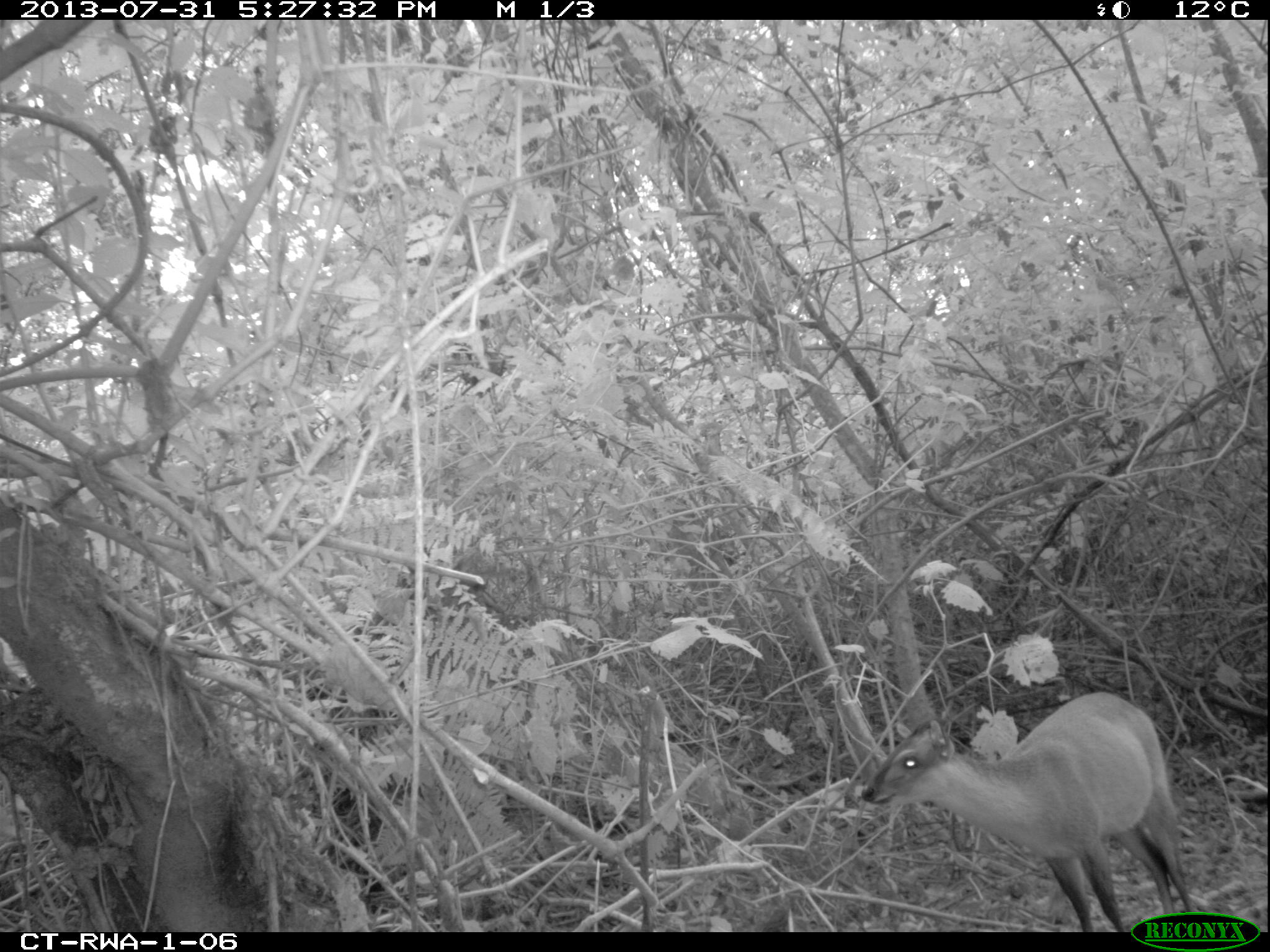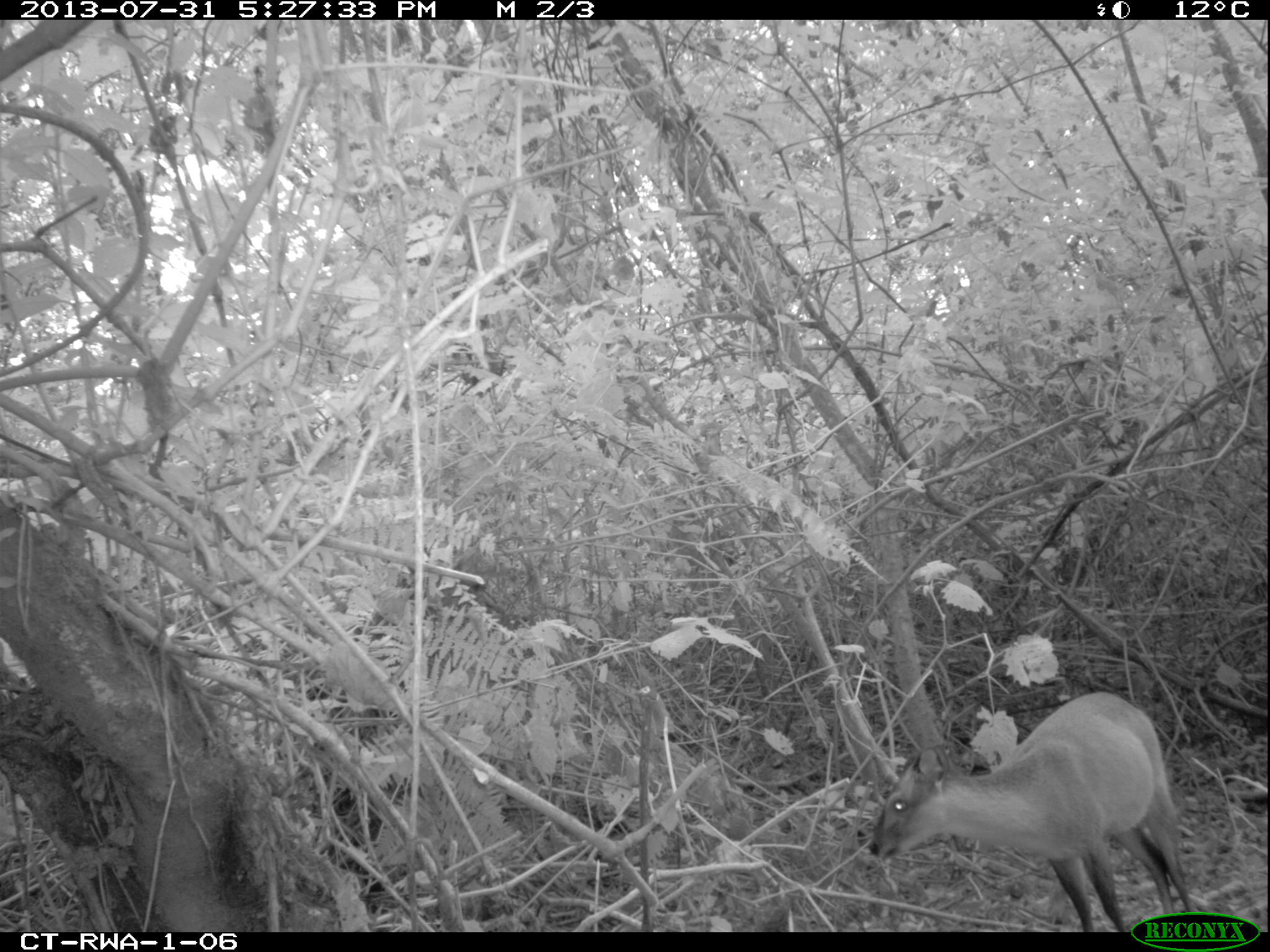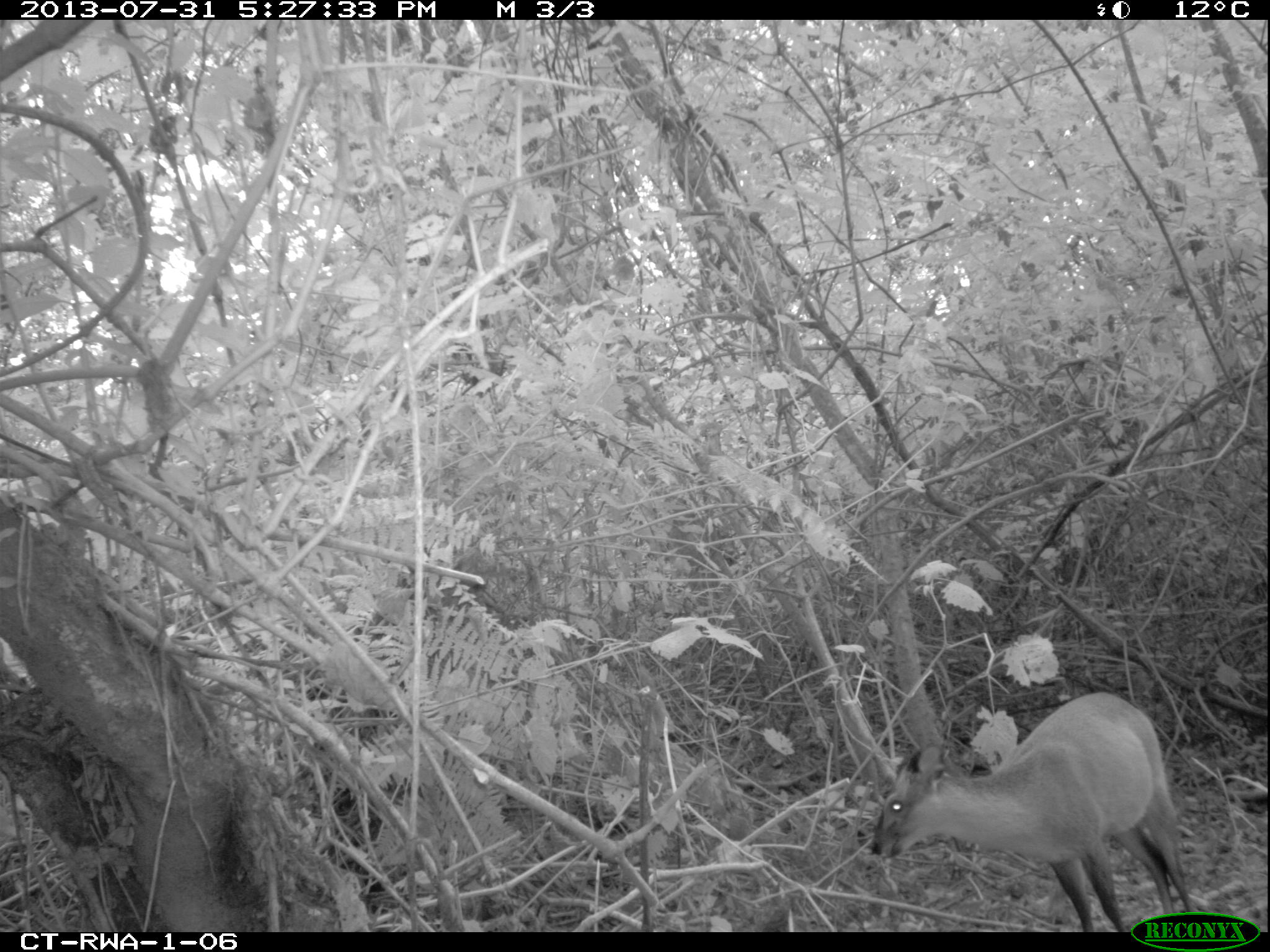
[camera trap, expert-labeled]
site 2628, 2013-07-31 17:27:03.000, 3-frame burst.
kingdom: Animalia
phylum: Chordata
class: Mammalia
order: Artiodactyla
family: Bovidae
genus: Cephalophus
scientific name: Cephalophus nigrifrons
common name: black-fronted duiker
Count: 1.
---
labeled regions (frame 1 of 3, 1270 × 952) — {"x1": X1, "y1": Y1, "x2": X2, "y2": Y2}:
cephalophus nigrifrons: {"x1": 858, "y1": 690, "x2": 1207, "y2": 932}